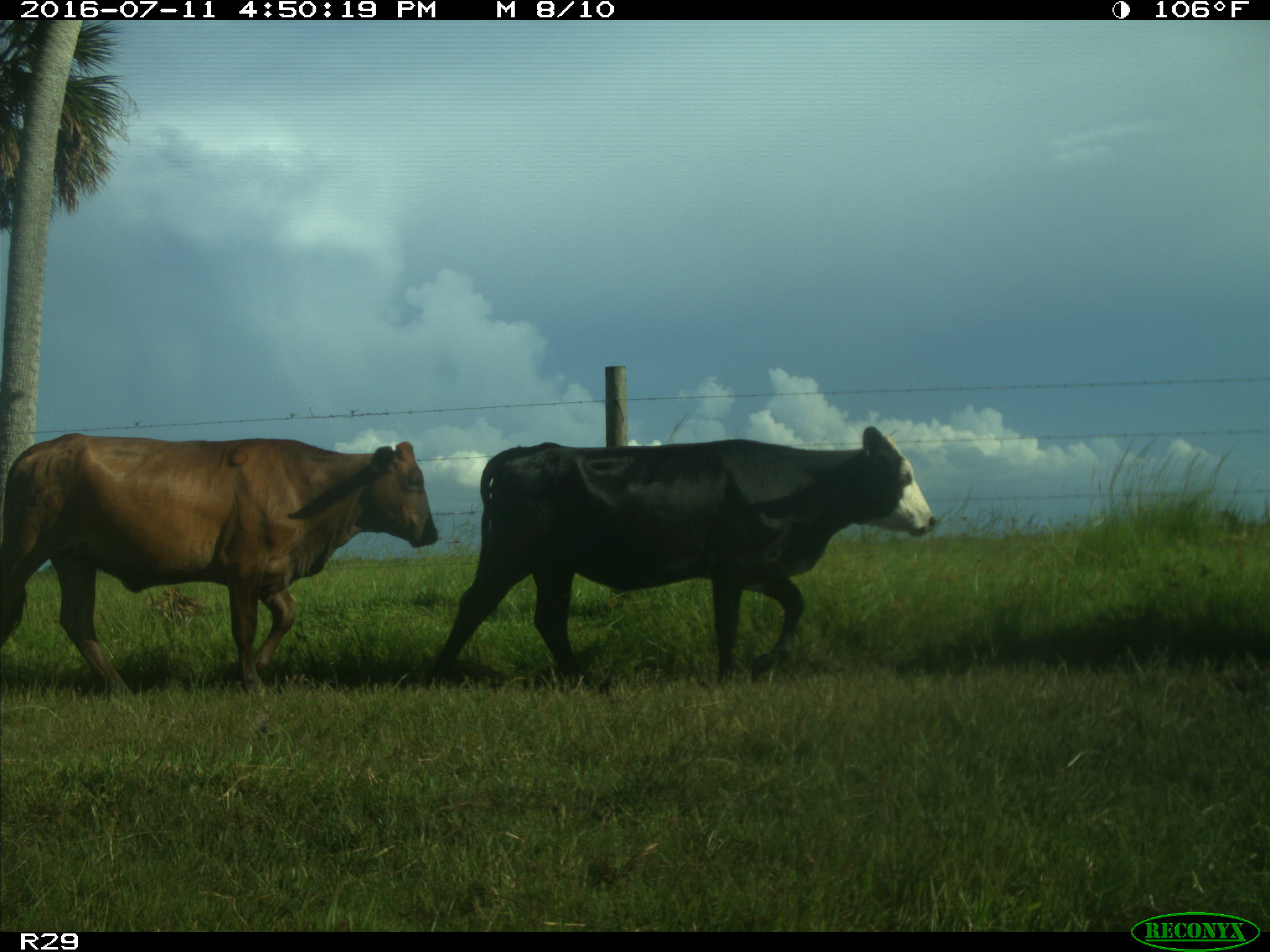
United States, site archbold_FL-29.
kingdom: Animalia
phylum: Chordata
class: Mammalia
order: Artiodactyla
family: Bovidae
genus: Bos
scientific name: Bos taurus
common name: domestic cow